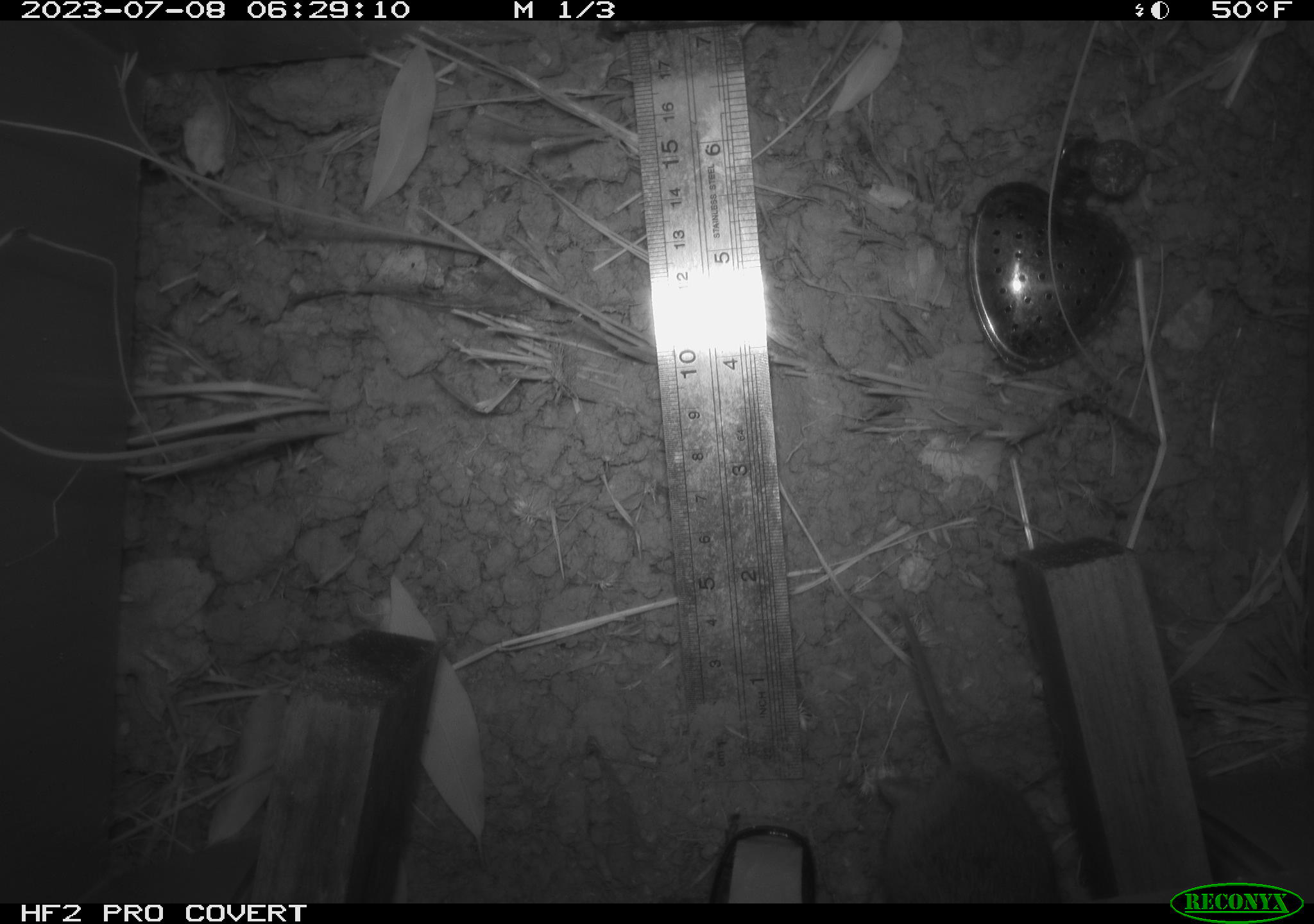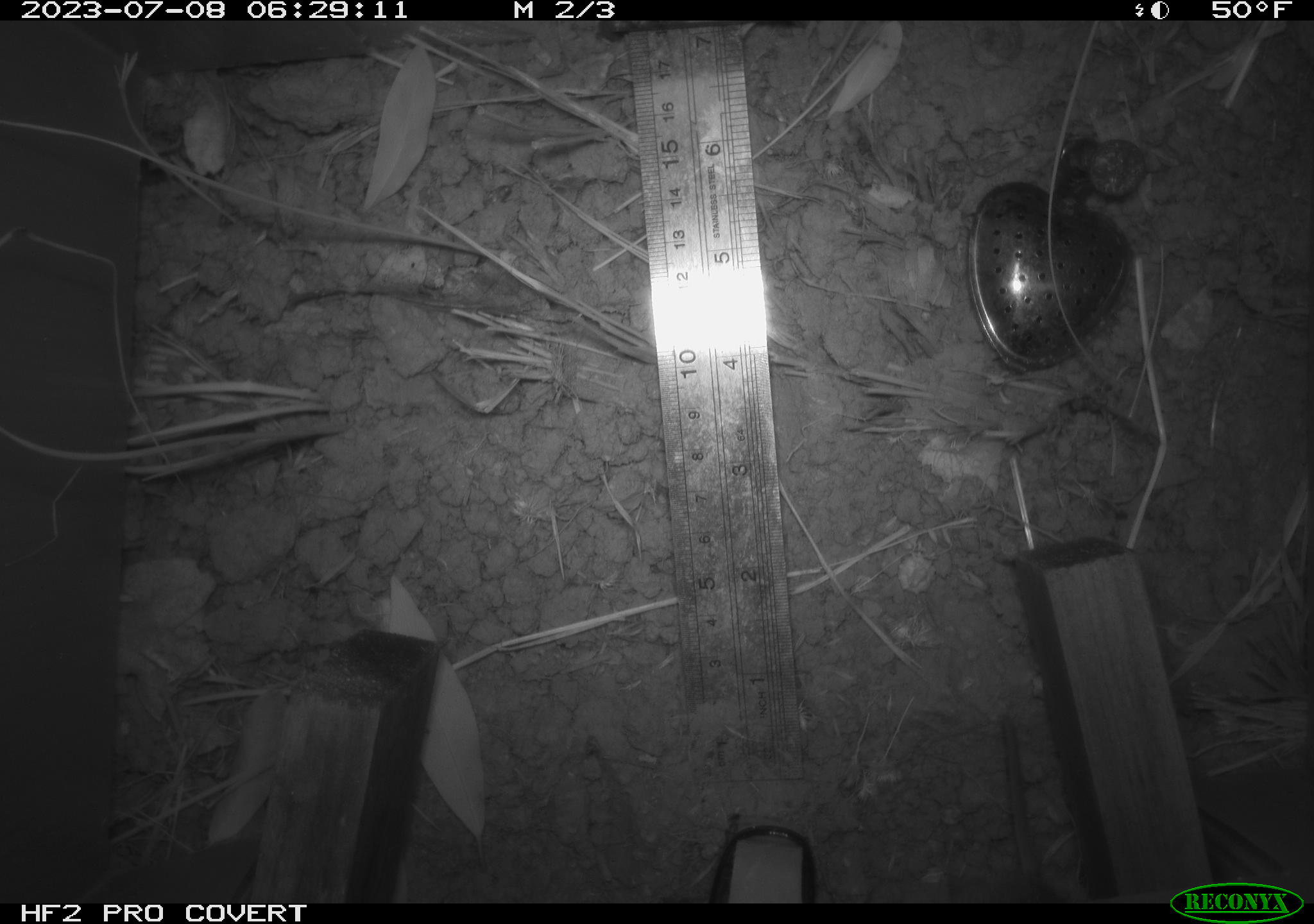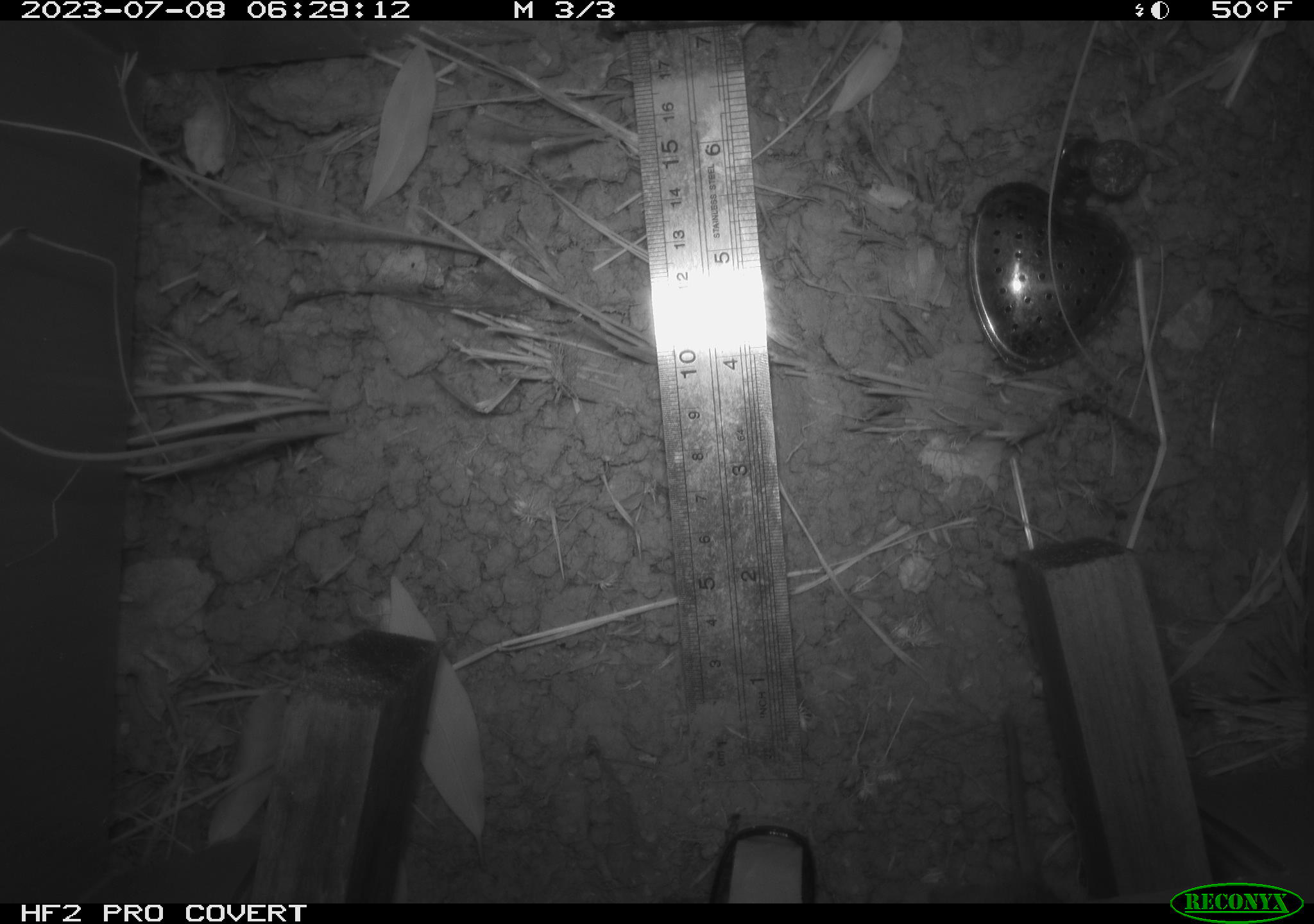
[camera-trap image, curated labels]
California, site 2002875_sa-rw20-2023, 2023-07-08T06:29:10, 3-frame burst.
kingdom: Animalia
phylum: Chordata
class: Mammalia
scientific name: Mammalia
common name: mammal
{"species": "mammal (Mammalia)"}